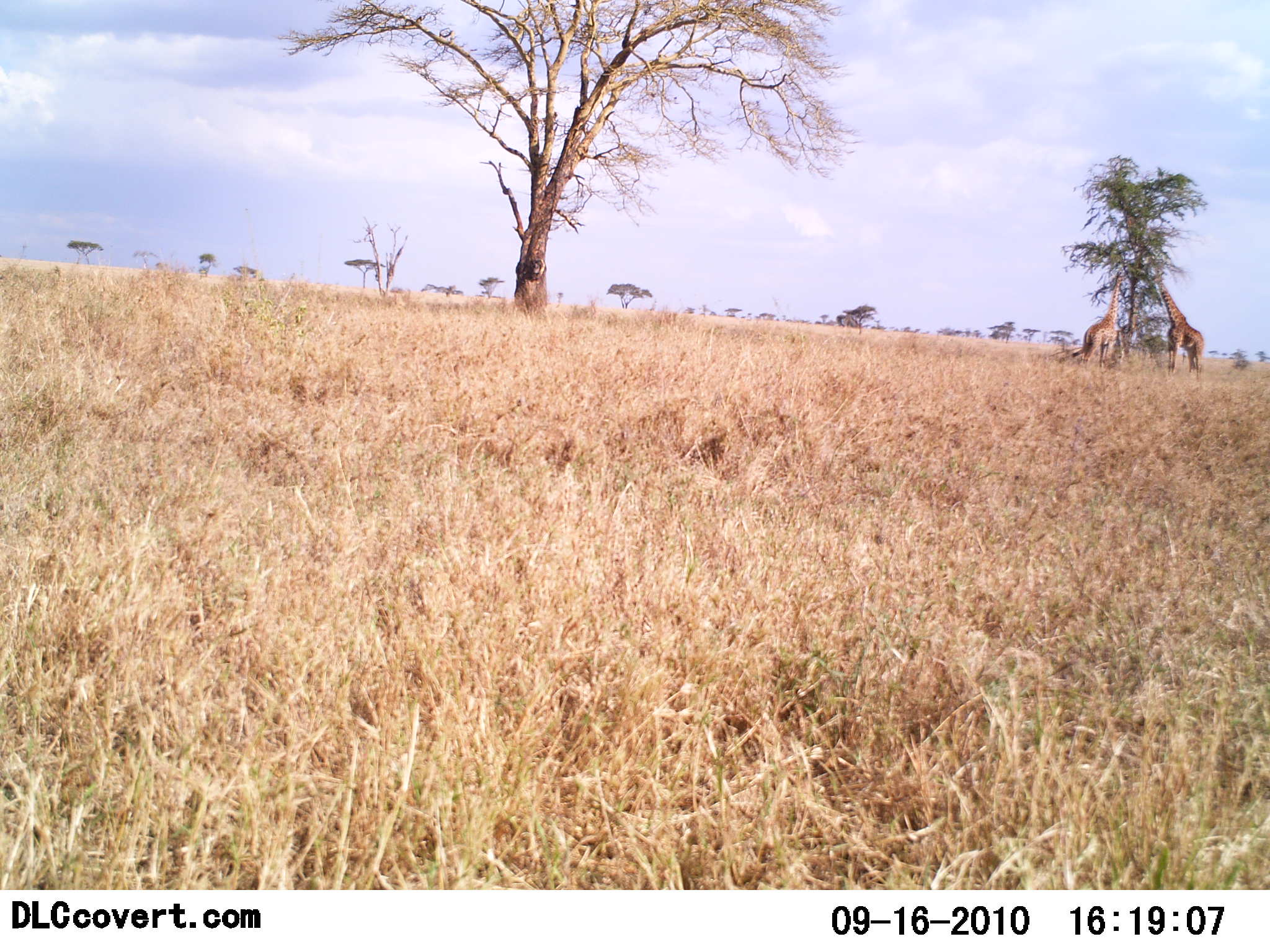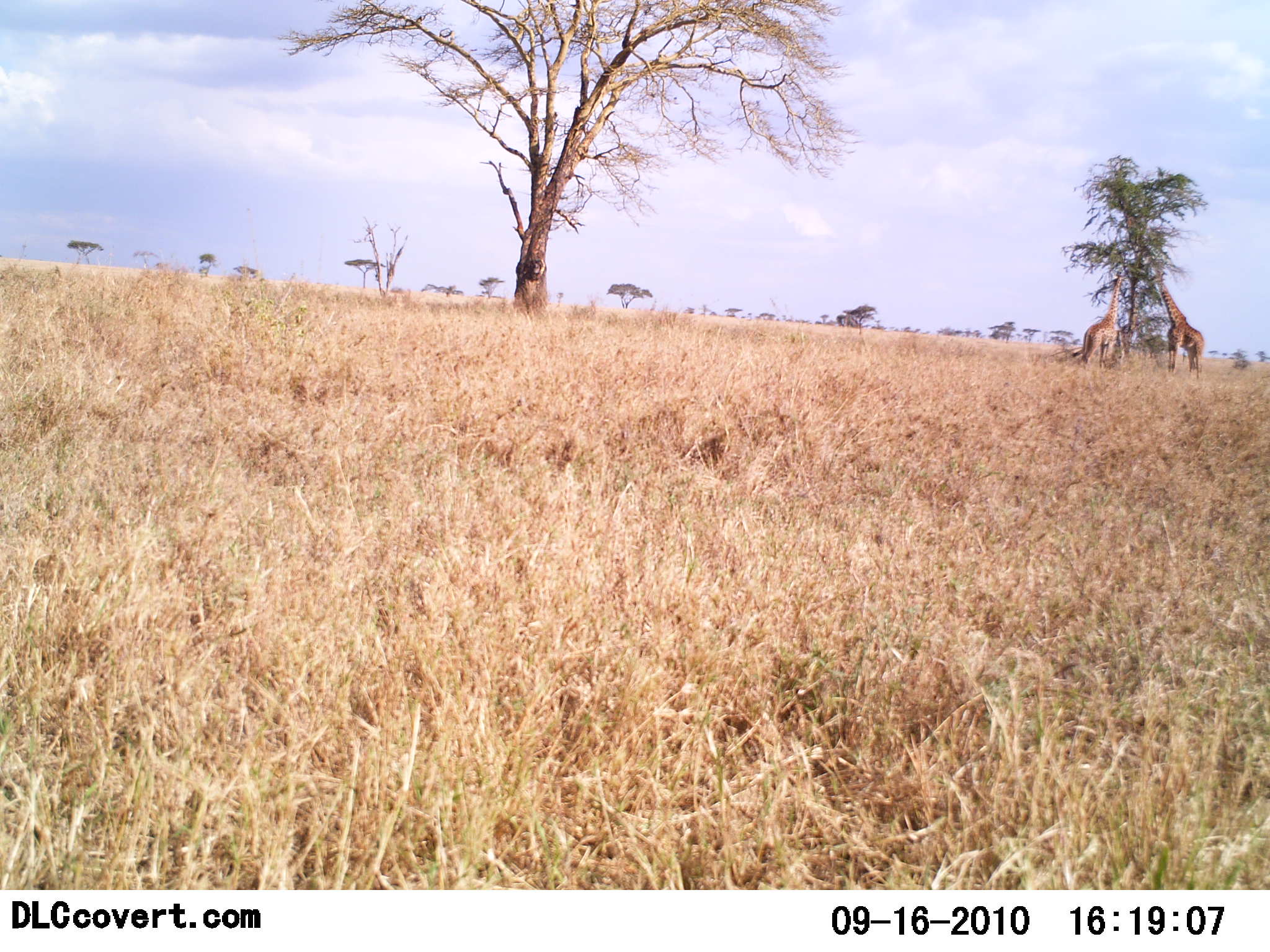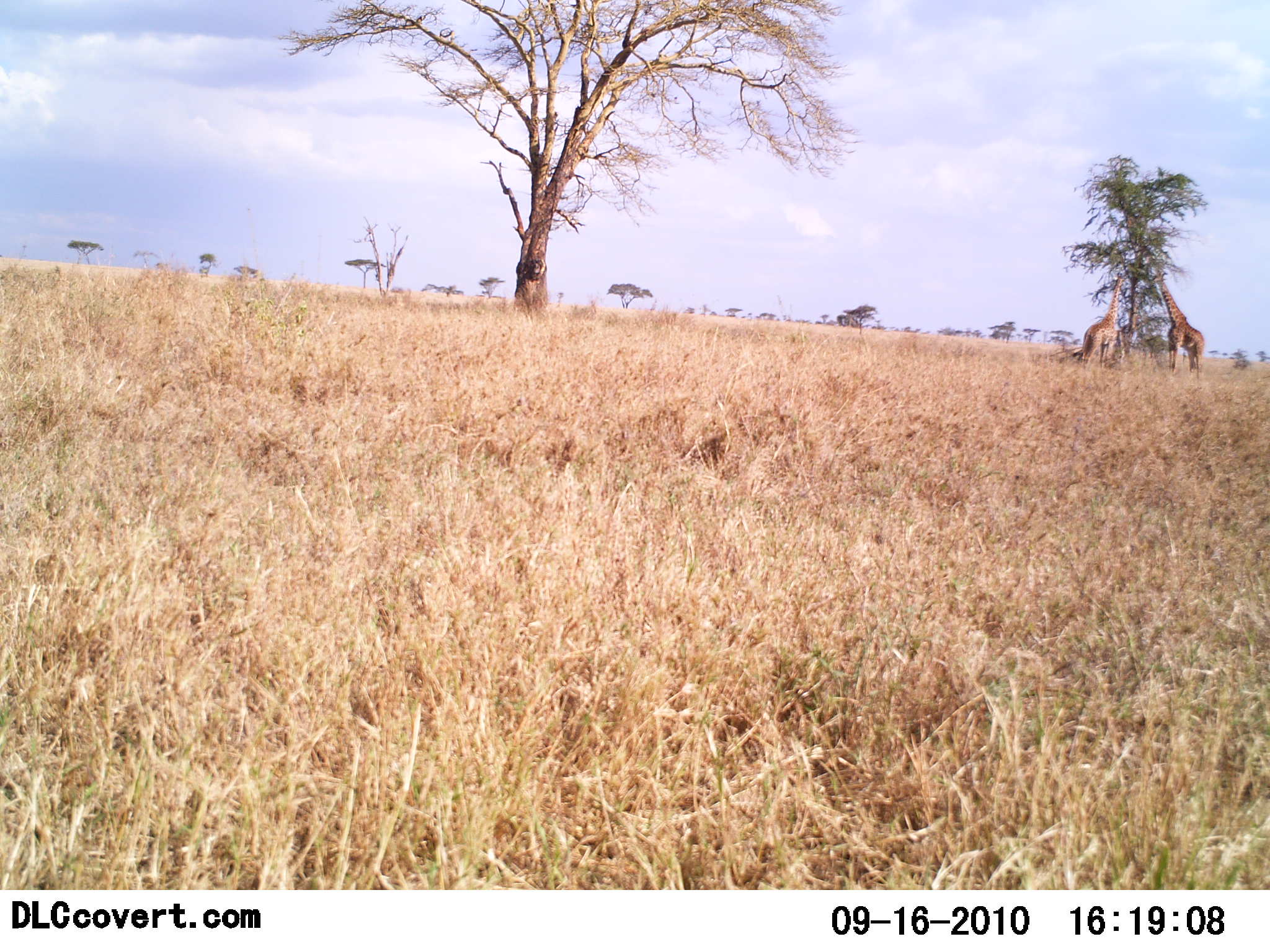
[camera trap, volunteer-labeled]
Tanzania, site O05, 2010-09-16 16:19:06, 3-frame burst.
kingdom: Animalia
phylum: Chordata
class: Mammalia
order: Artiodactyla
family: Giraffidae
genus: Giraffa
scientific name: Giraffa camelopardalis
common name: giraffe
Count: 2.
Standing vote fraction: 19%.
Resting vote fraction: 0%.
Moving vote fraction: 0%.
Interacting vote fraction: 0%.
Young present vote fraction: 0%.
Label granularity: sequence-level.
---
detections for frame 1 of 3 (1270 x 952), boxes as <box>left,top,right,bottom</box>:
animal: <box>1150,273,1206,382</box>; <box>1070,271,1124,370</box>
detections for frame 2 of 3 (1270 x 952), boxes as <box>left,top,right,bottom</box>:
animal: <box>1148,271,1207,379</box>; <box>1070,273,1130,372</box>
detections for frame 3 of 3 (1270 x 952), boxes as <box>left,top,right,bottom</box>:
animal: <box>1151,277,1206,383</box>; <box>1072,274,1130,371</box>